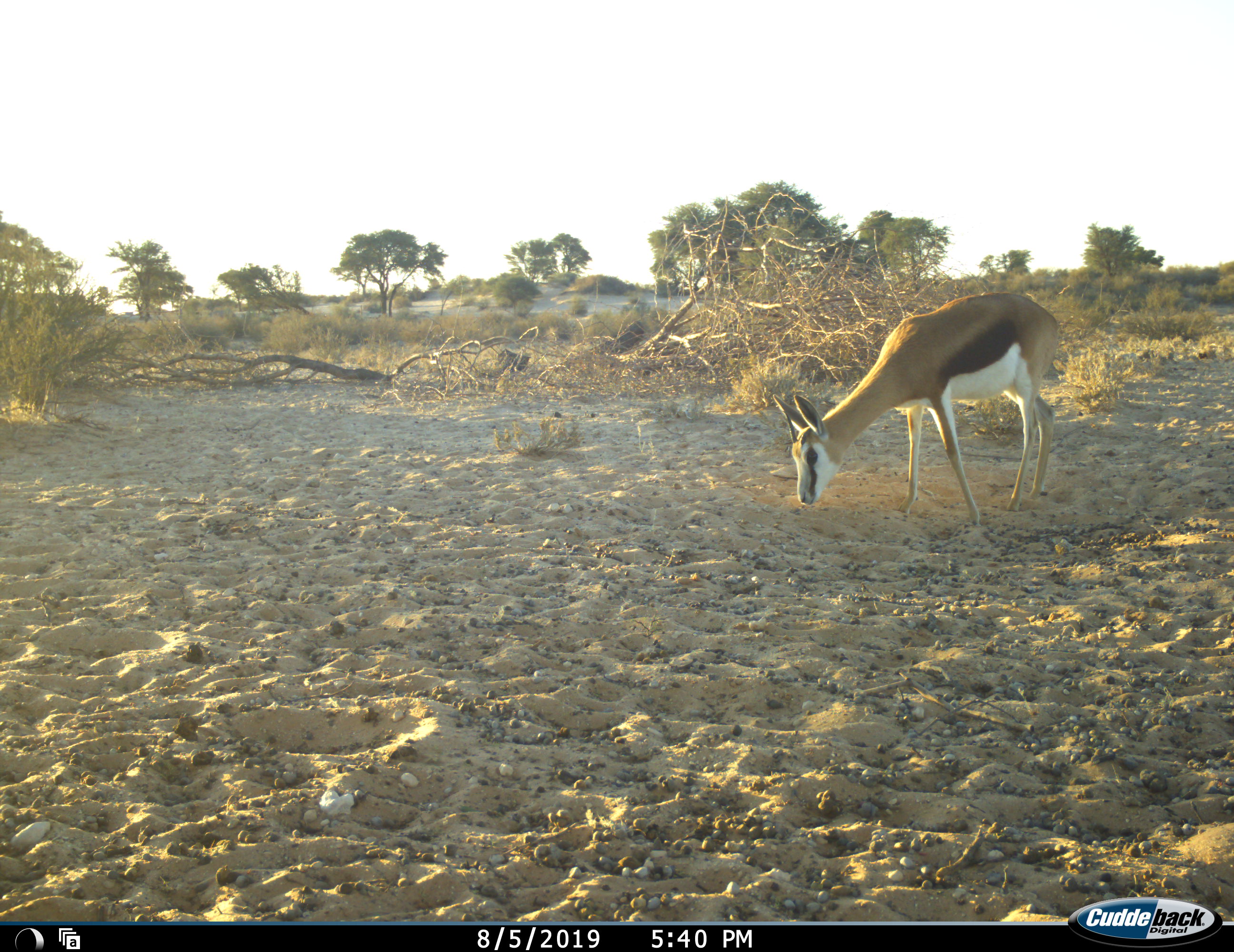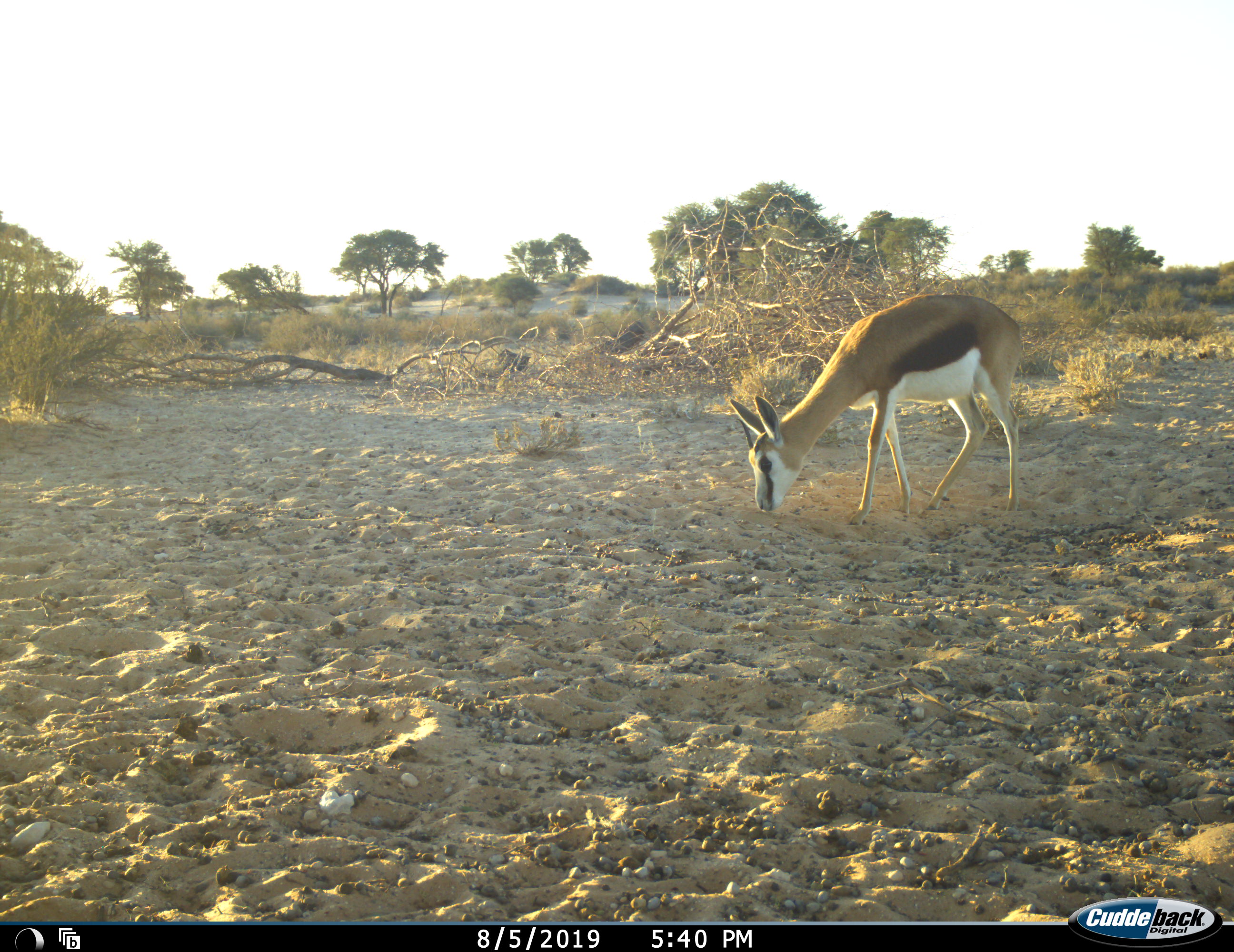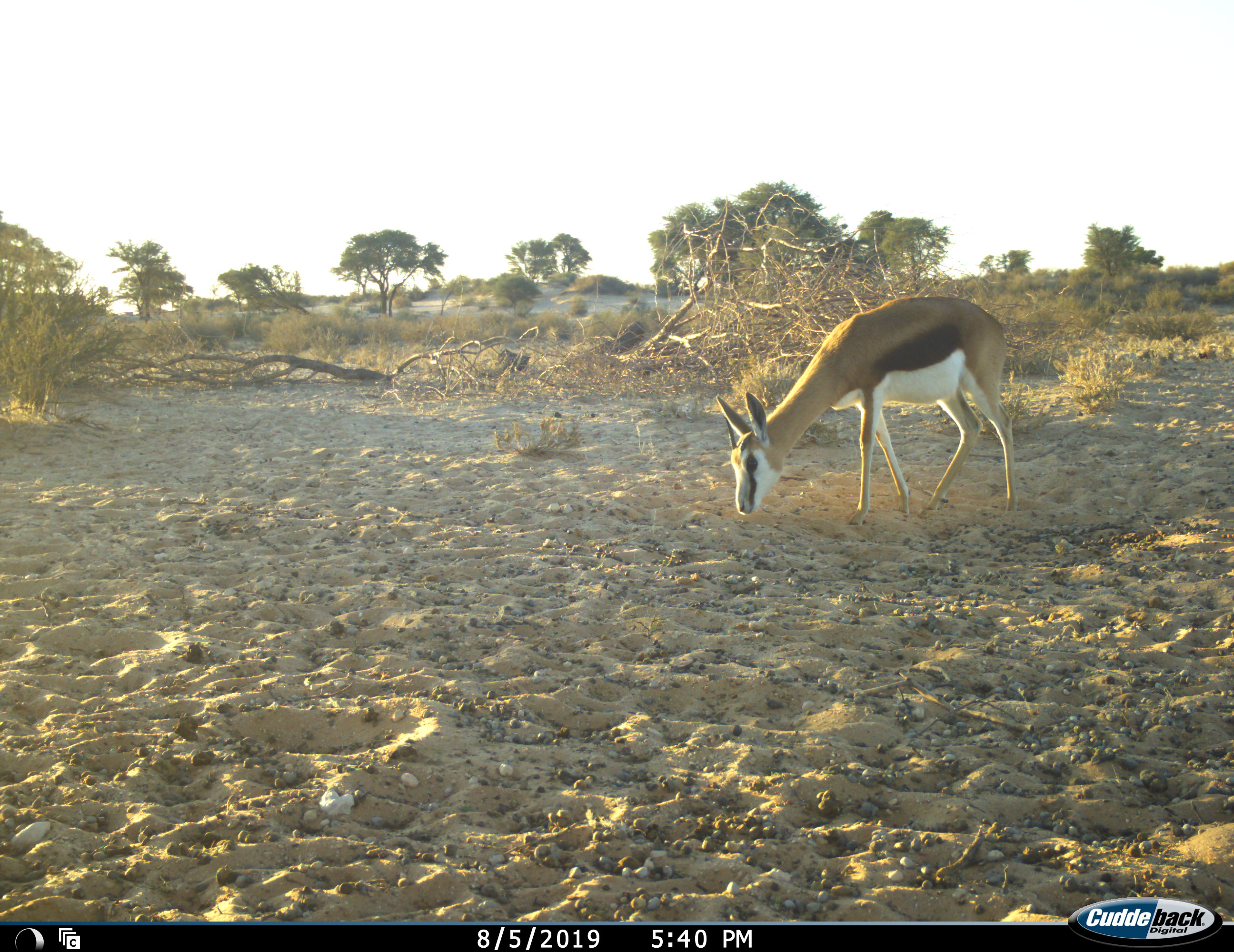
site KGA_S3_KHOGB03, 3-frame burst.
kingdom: Animalia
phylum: Chordata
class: Mammalia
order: Artiodactyla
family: Bovidae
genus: Antidorcas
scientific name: Antidorcas marsupialis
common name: springbok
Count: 1.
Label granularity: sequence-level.